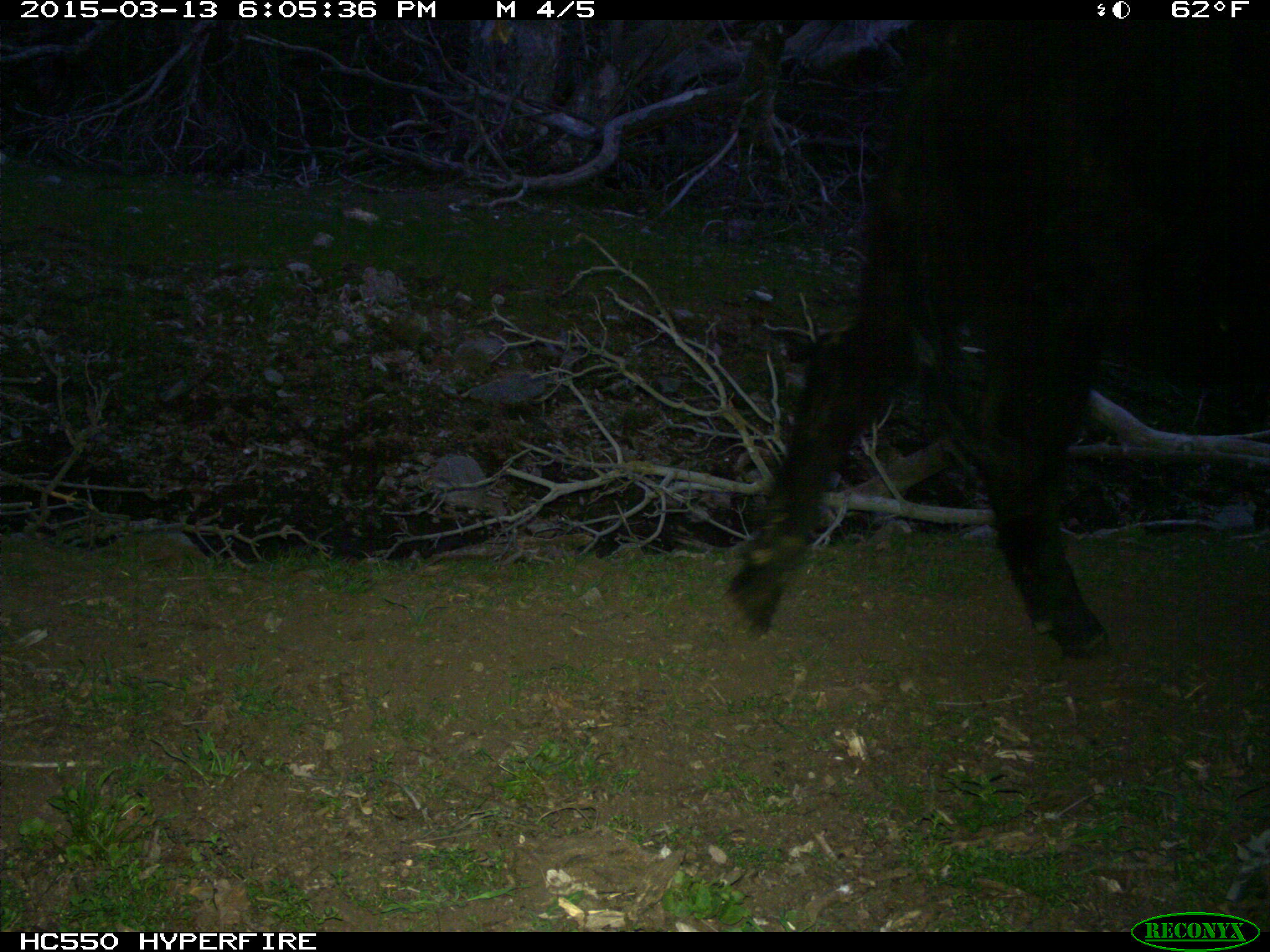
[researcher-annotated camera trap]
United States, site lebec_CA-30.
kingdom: Animalia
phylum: Chordata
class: Mammalia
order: Artiodactyla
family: Bovidae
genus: Bos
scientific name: Bos taurus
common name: domestic cow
Bos taurus (domestic cow).